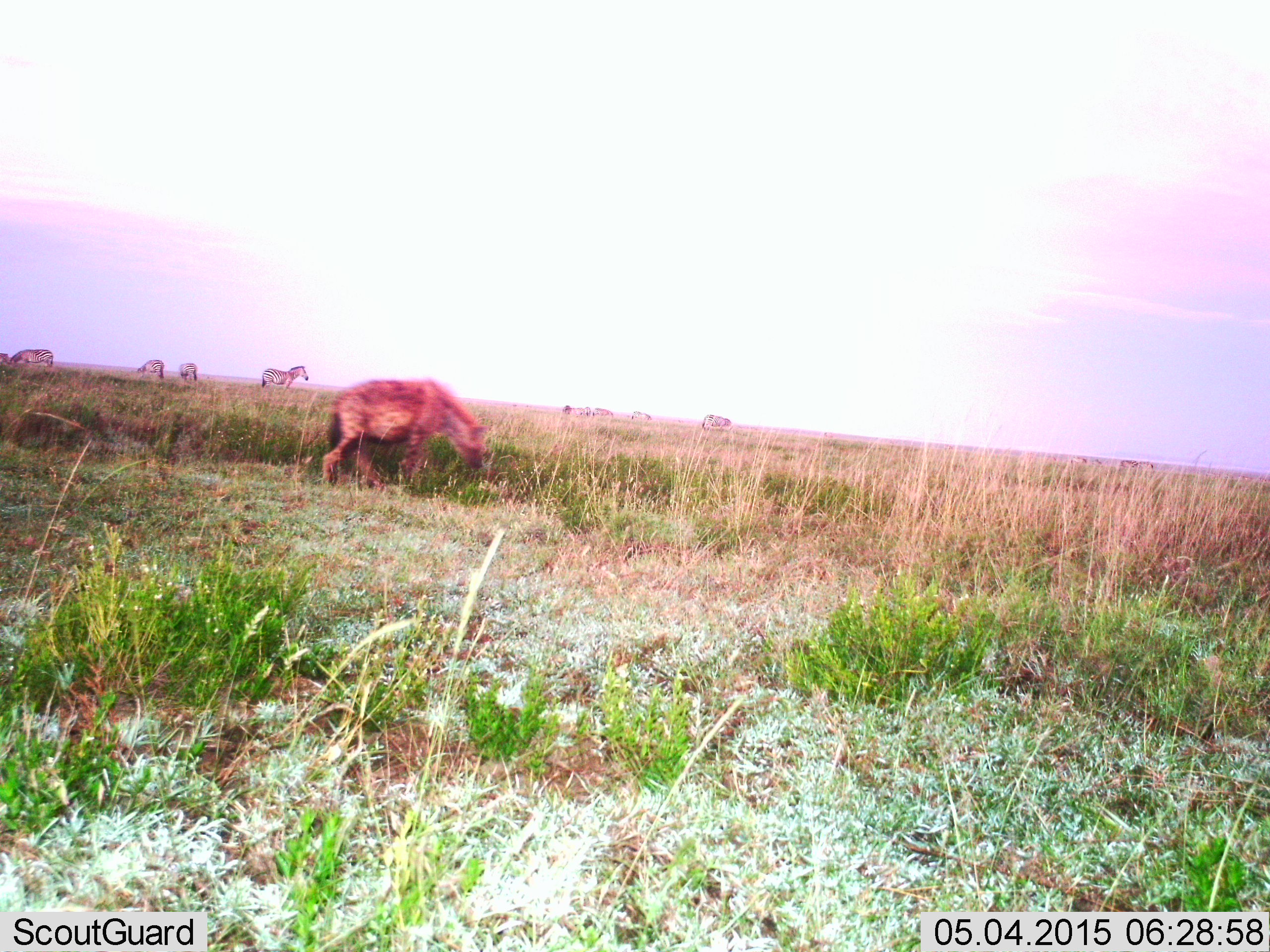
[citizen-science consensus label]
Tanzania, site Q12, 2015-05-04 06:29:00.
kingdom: Animalia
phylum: Chordata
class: Mammalia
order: Carnivora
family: Hyaenidae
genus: Crocuta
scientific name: Crocuta crocuta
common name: spotted hyena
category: hyenaspotted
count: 1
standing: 40%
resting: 0%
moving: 60%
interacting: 0%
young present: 0%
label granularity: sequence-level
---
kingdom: Animalia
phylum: Chordata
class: Mammalia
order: Perissodactyla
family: Equidae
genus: Equus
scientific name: Equus quagga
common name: plains zebra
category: zebra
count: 4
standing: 80%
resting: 0%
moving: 0%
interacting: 0%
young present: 0%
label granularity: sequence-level